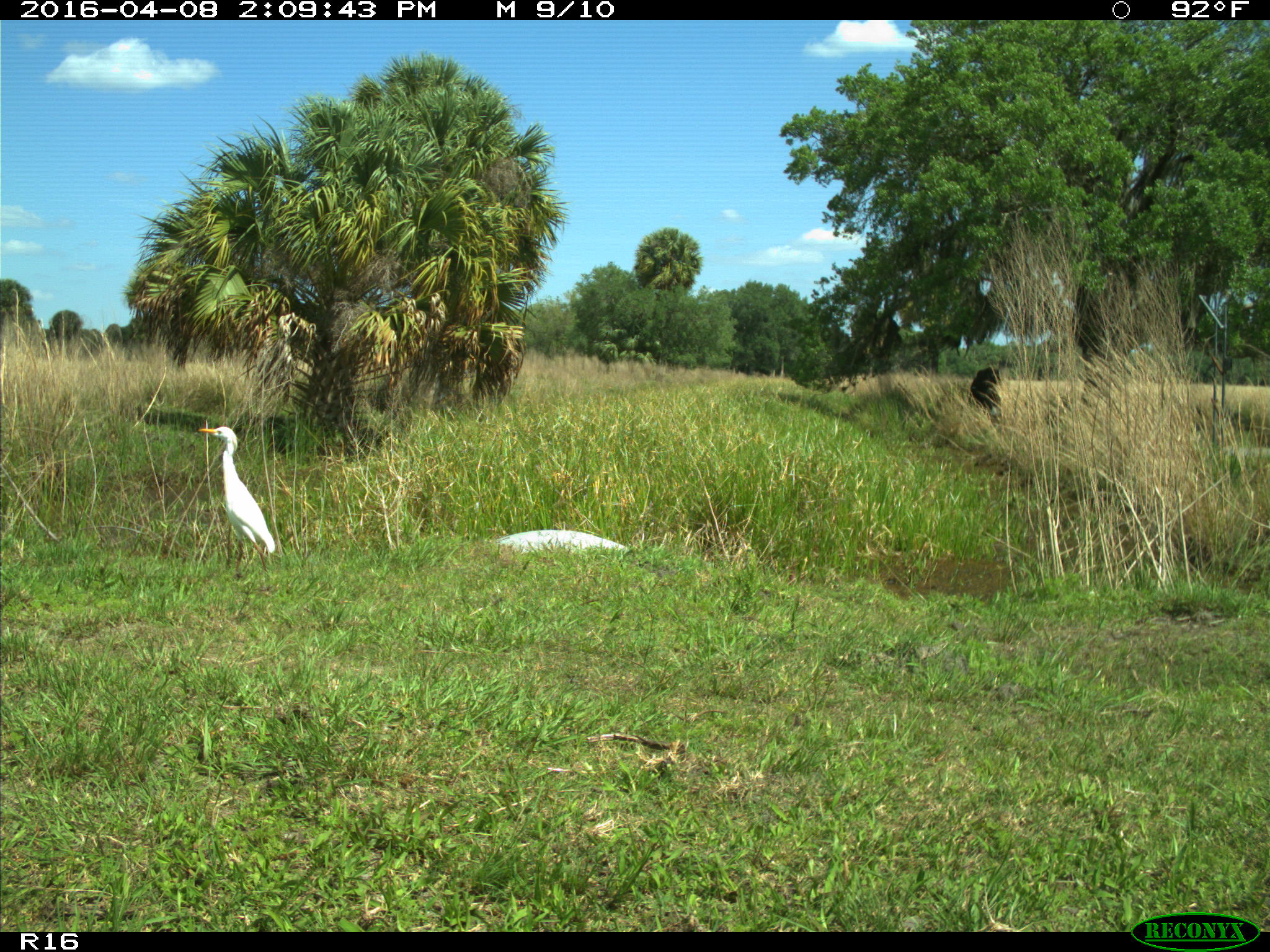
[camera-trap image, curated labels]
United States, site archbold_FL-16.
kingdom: Animalia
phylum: Chordata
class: Aves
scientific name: Aves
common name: birds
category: unidentified bird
Unidentified bird (birds) (Aves).